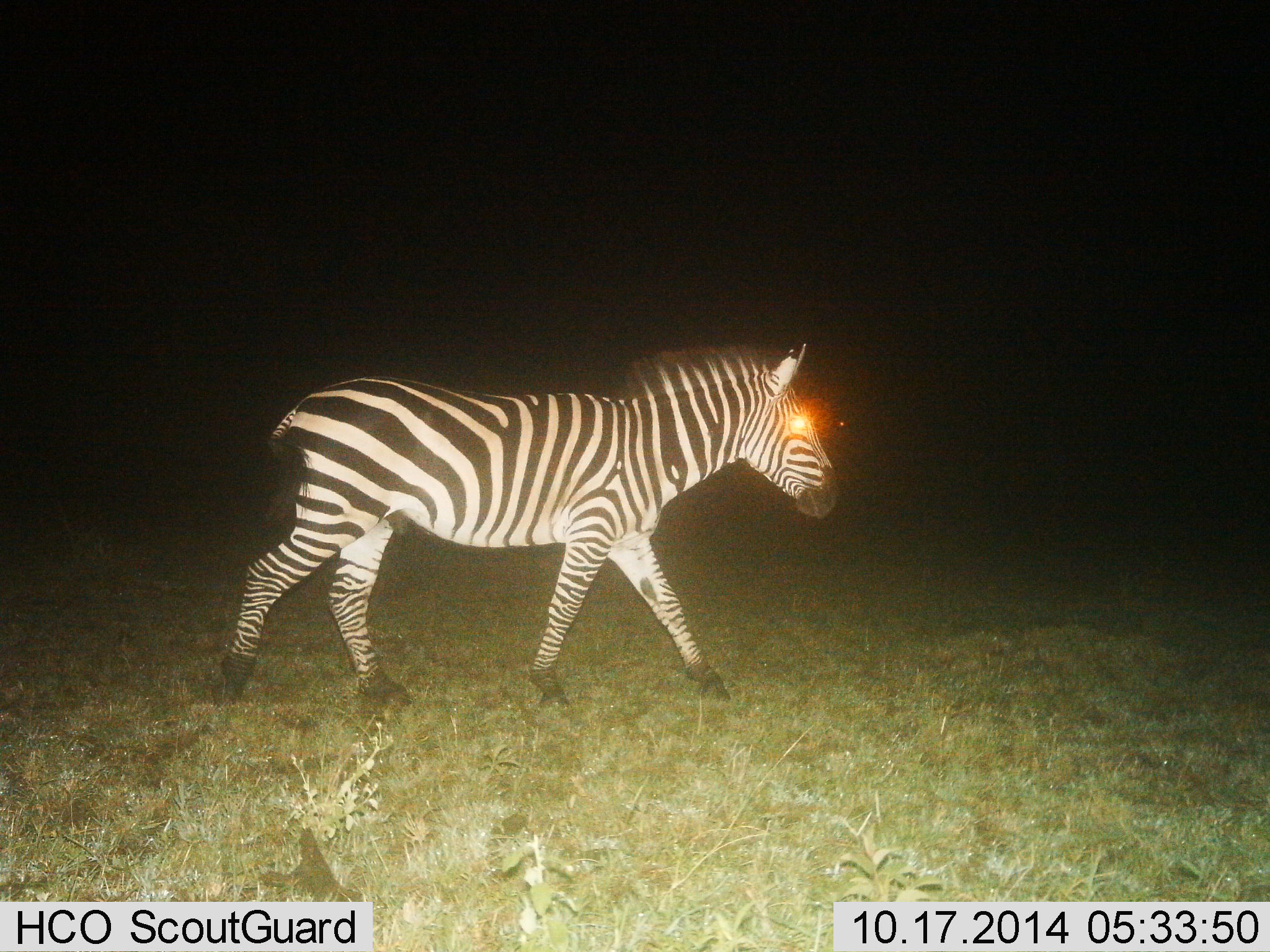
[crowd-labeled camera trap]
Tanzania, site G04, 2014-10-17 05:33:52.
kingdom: Animalia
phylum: Chordata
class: Mammalia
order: Perissodactyla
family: Equidae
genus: Equus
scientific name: Equus quagga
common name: plains zebra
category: zebra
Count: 1.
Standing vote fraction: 30%.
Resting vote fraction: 0%.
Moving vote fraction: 80%.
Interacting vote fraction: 0%.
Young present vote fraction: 0%.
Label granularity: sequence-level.